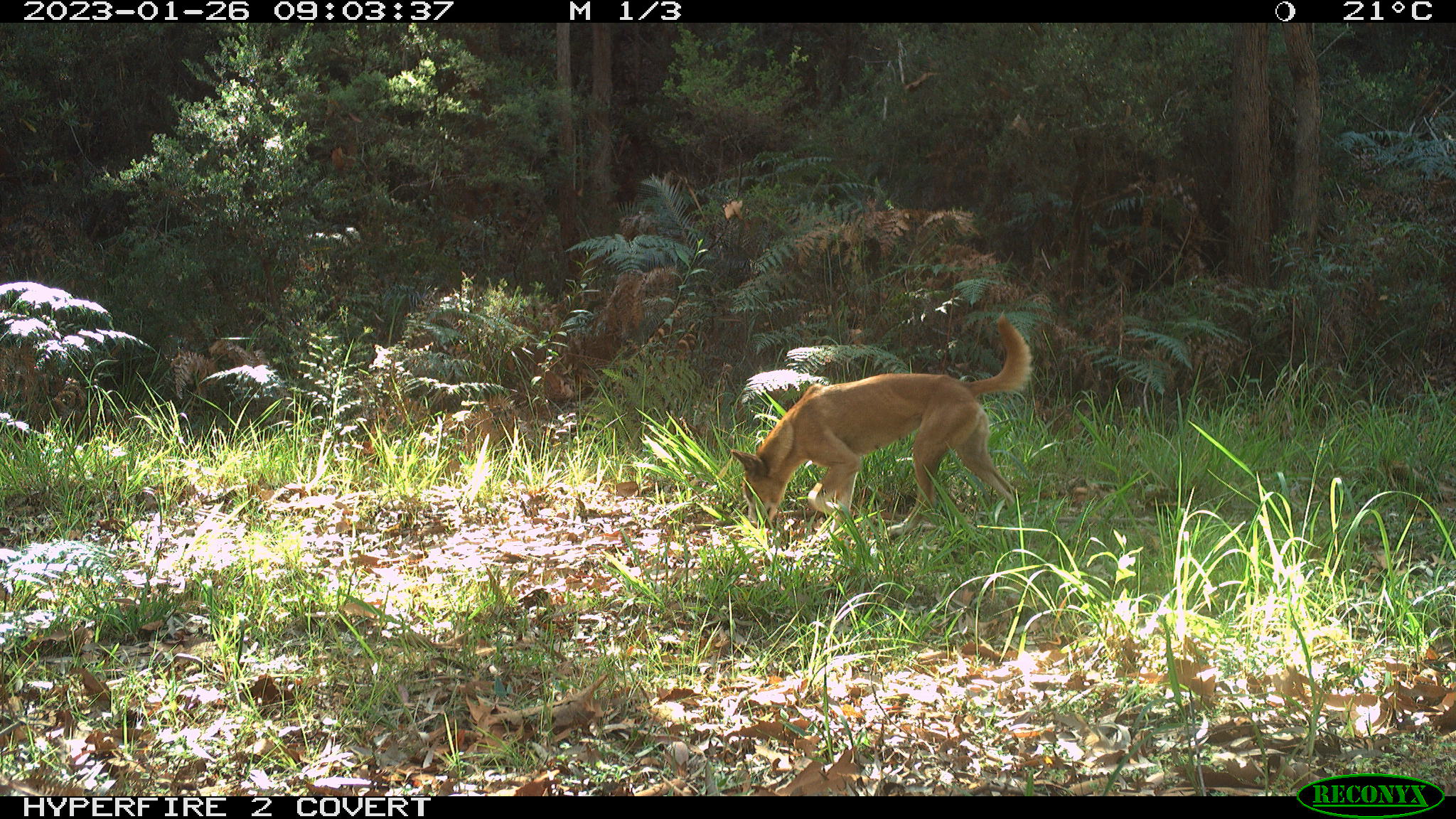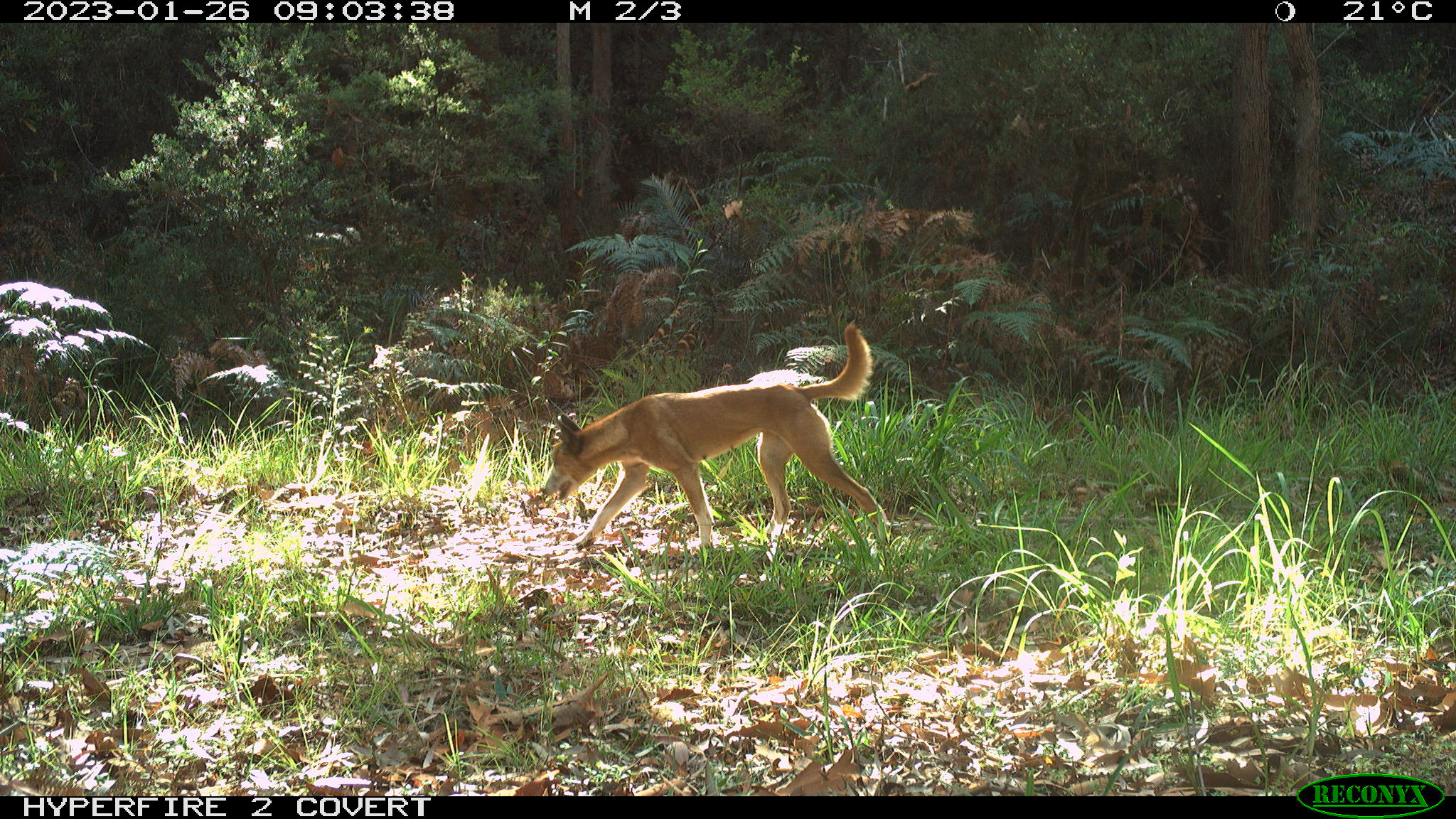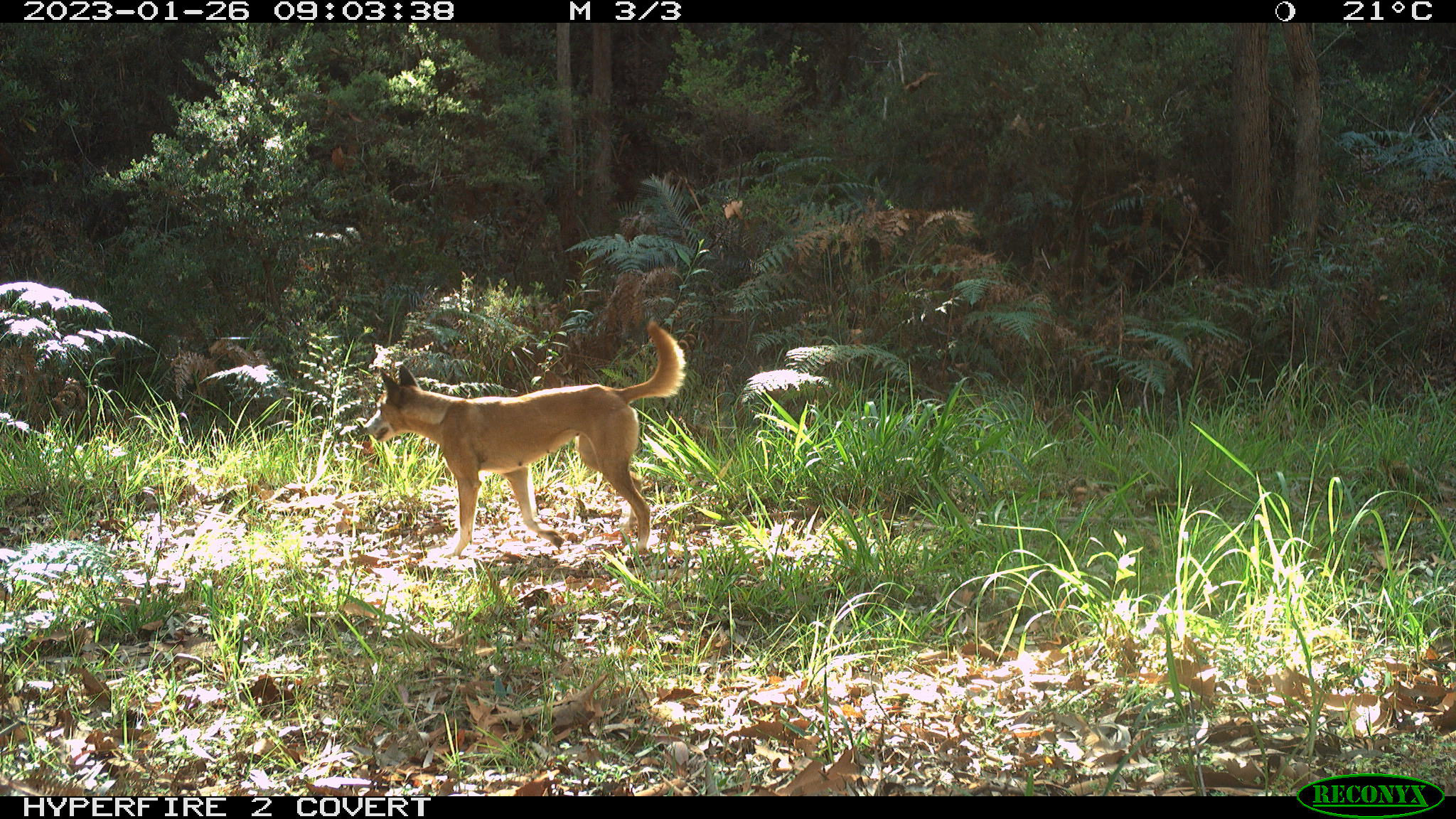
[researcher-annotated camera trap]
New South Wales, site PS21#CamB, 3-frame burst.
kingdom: Animalia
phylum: Chordata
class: Mammalia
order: Carnivora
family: Canidae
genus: Canis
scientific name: Canis familiaris dingo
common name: dingo